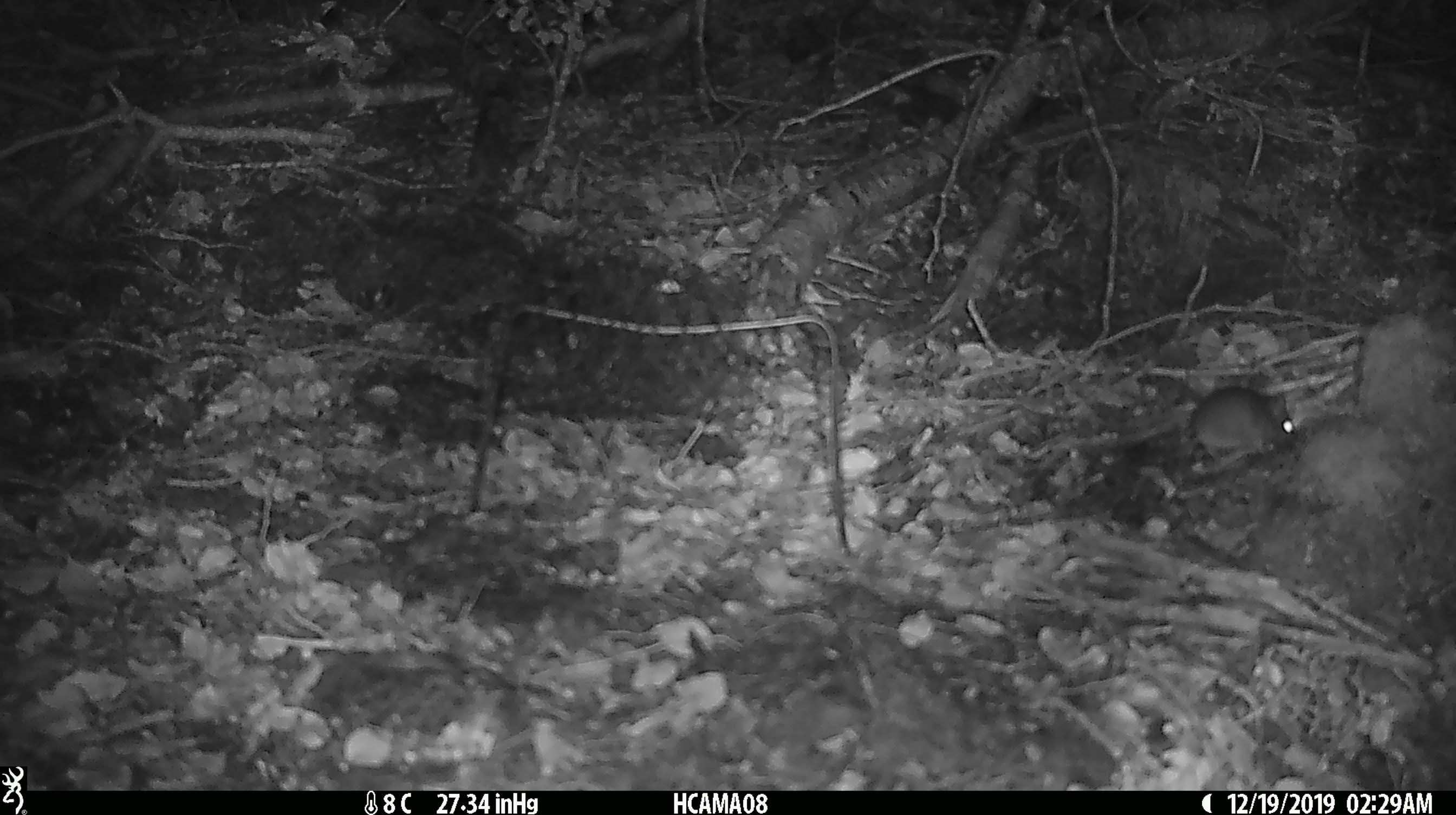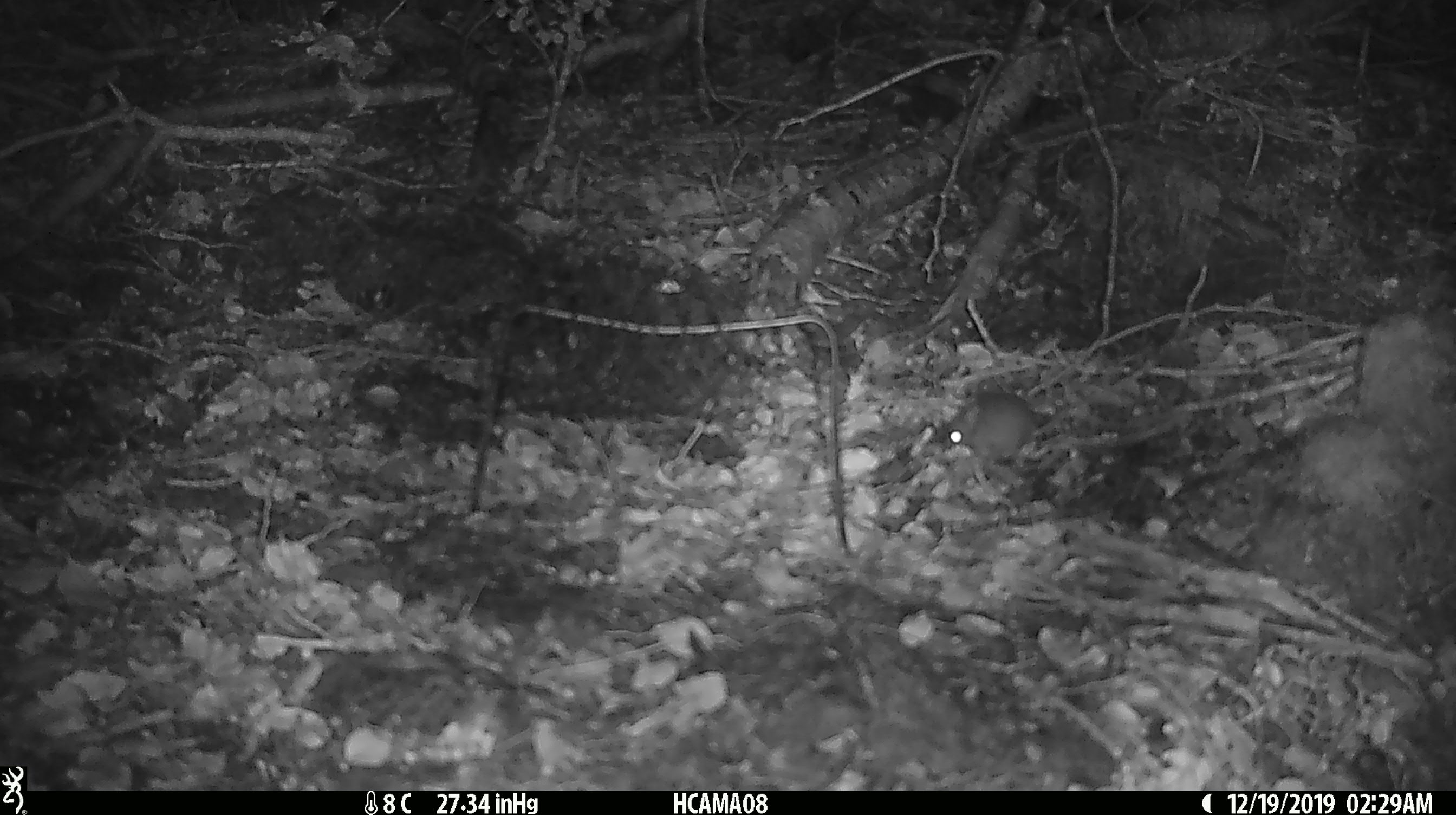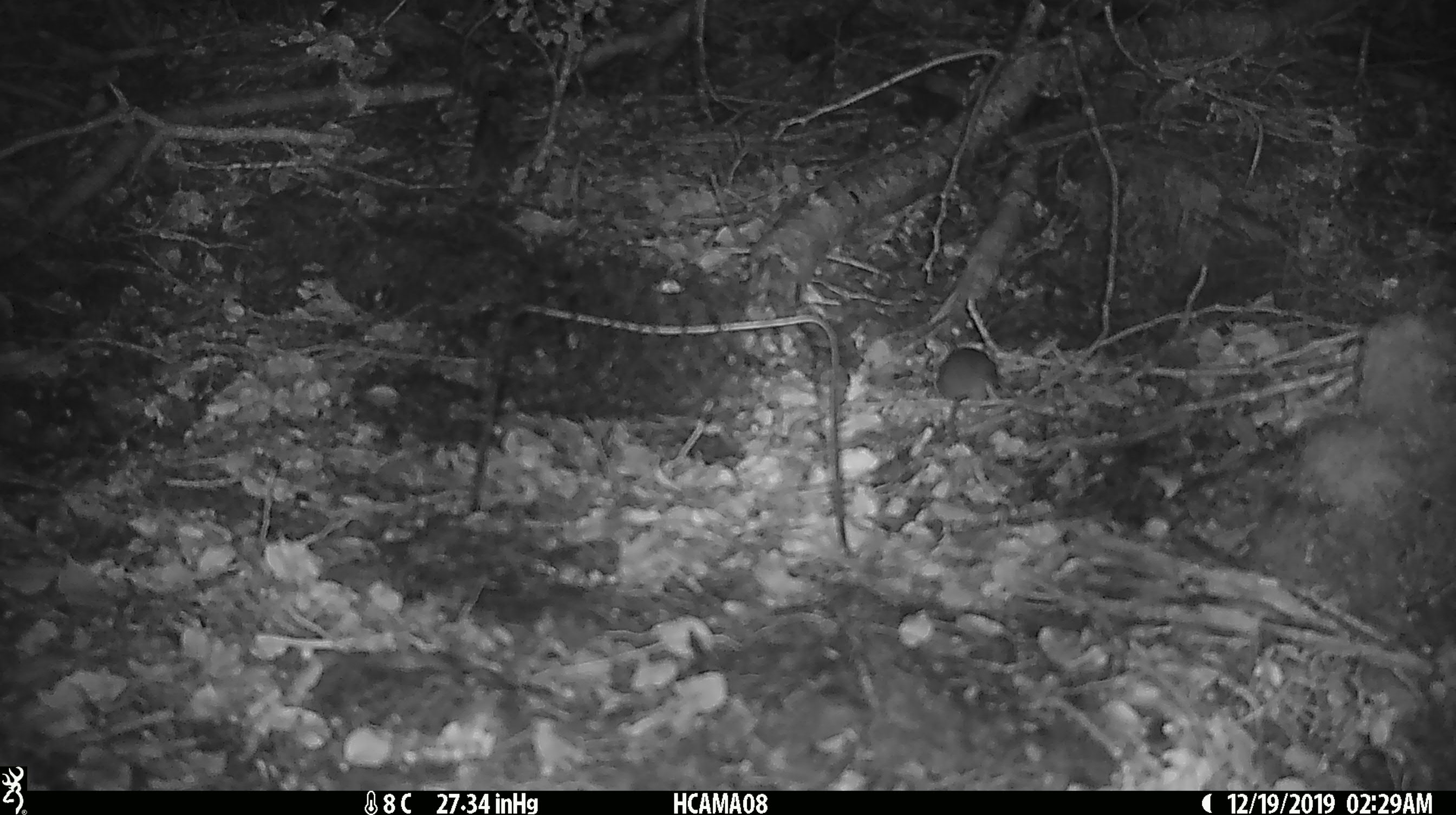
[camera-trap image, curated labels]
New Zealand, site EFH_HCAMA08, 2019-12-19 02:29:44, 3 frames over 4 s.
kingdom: Animalia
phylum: Chordata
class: Mammalia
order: Rodentia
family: Muridae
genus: Mus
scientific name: Mus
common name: mouse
Mouse (Mus).